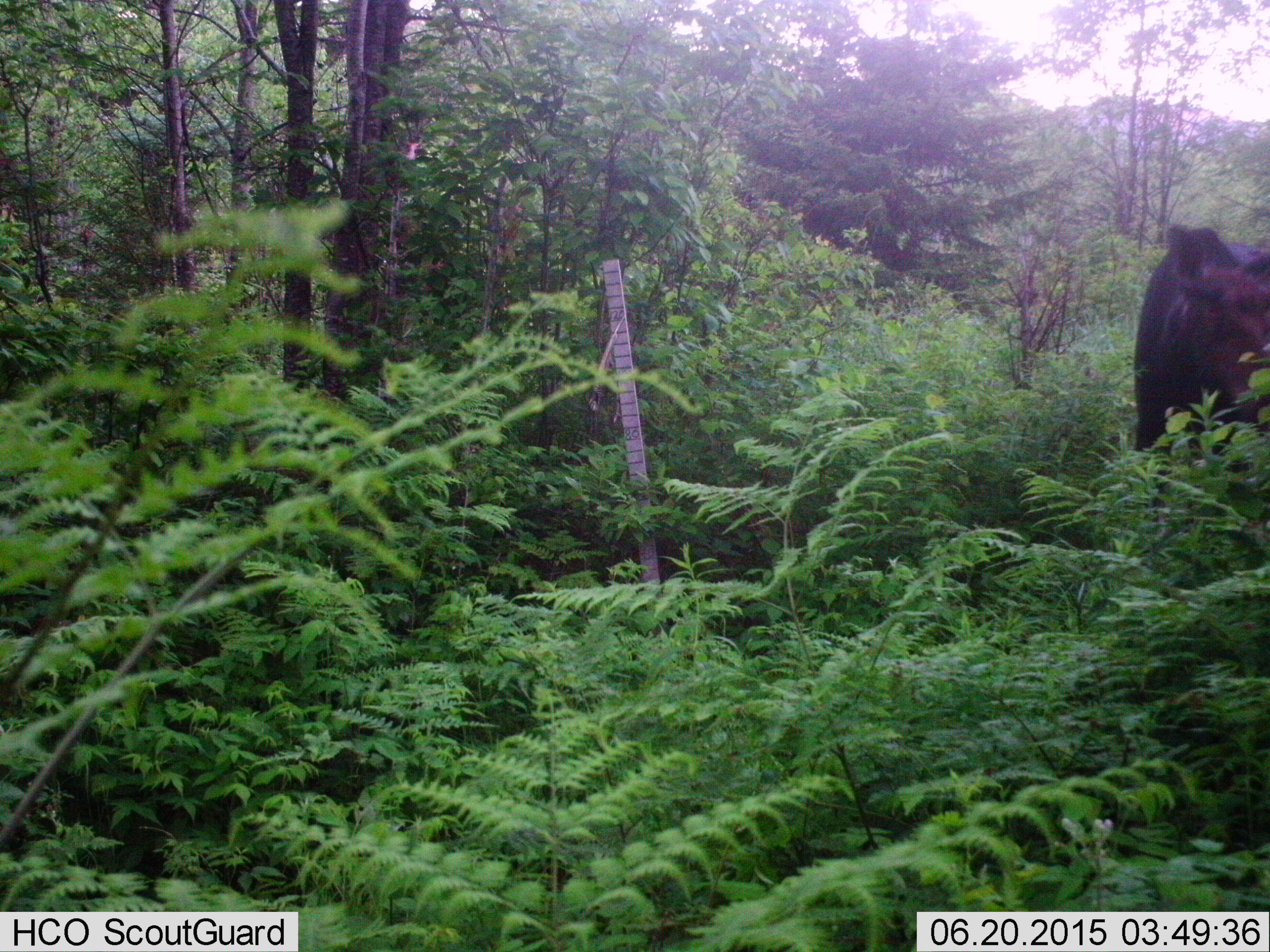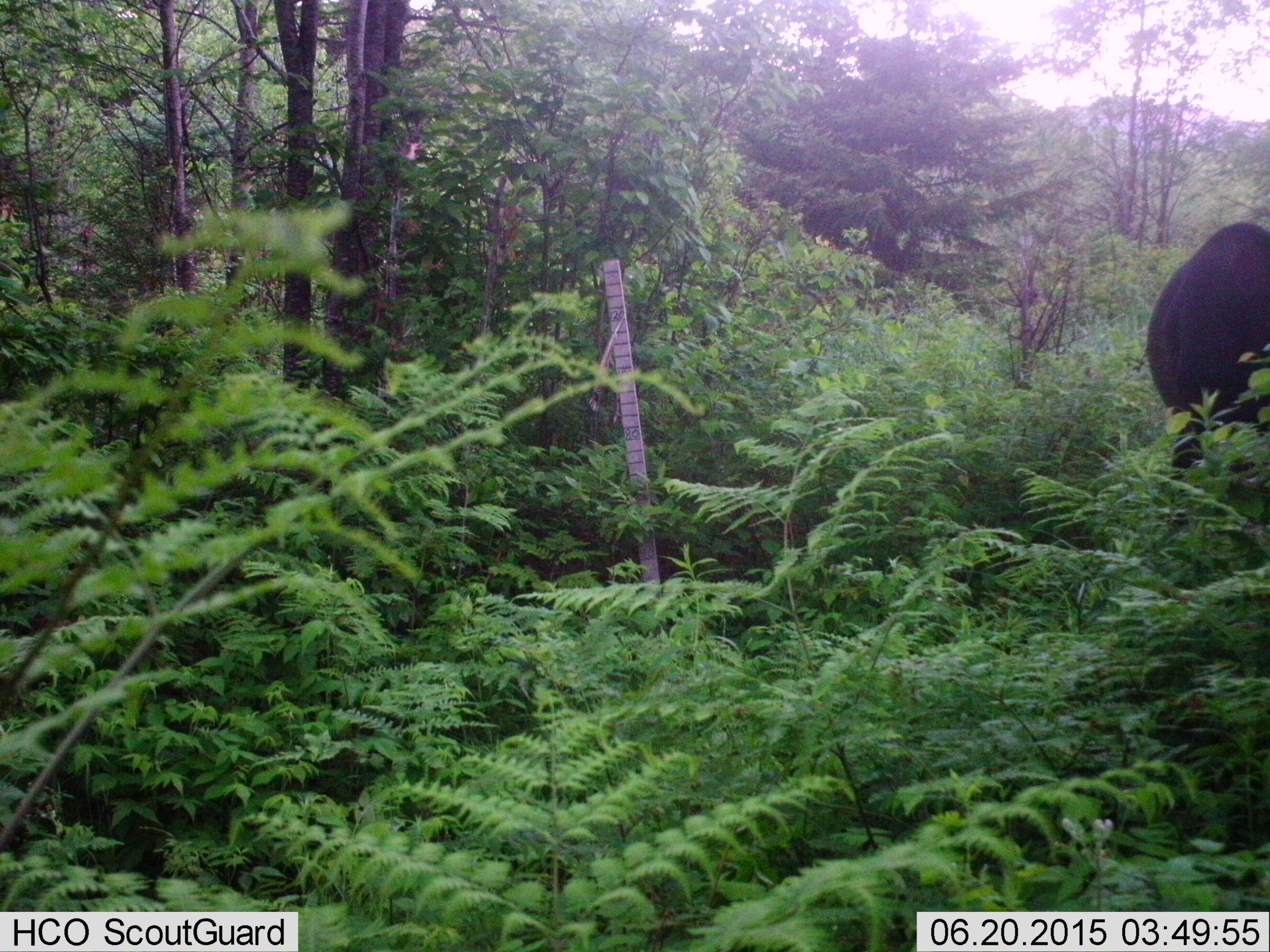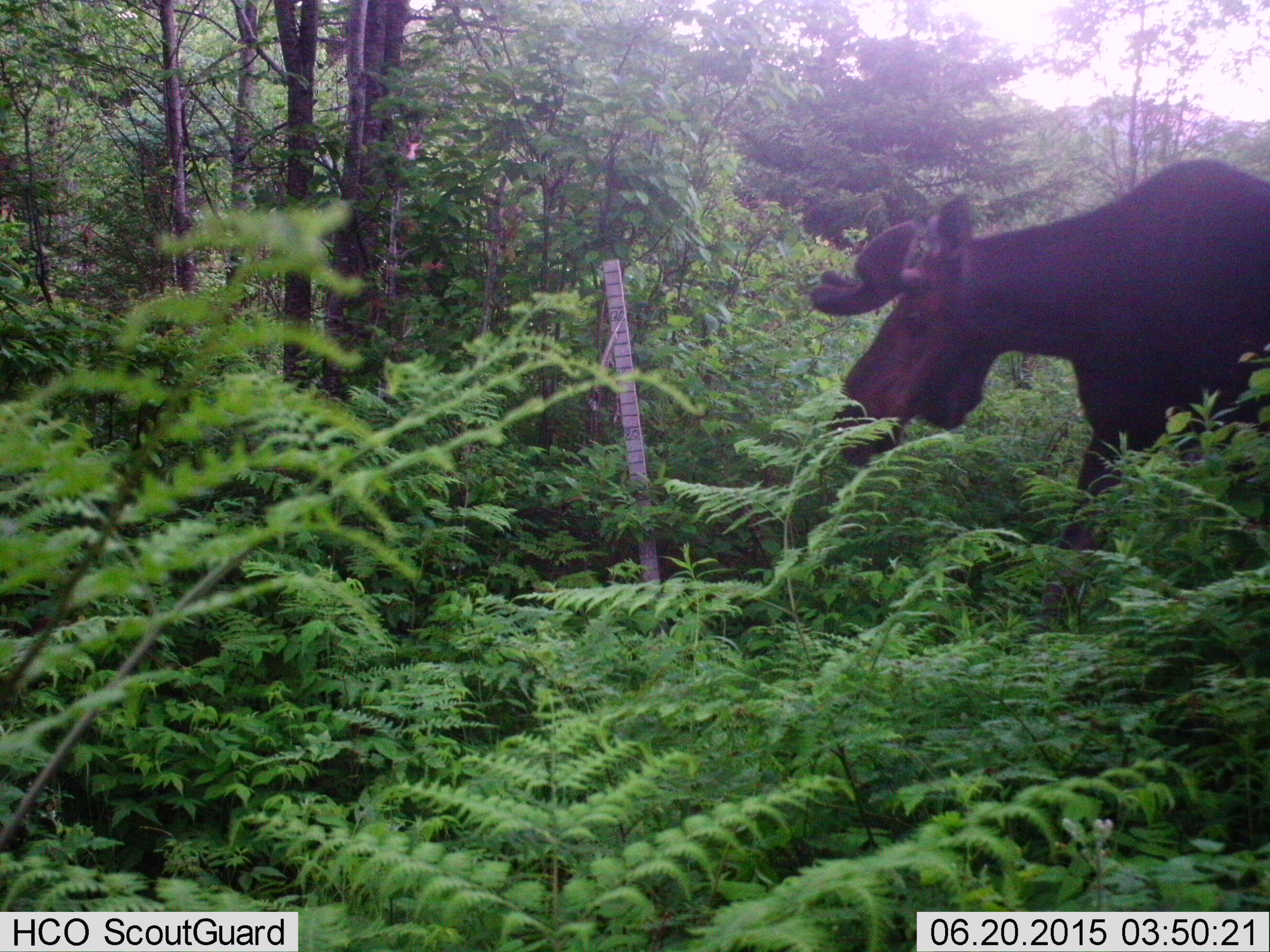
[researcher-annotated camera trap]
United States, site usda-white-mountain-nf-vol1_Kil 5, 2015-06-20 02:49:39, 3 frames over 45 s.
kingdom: Animalia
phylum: Chordata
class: Mammalia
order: Artiodactyla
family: Cervidae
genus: Alces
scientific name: Alces alces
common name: moose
Moose (Alces alces).